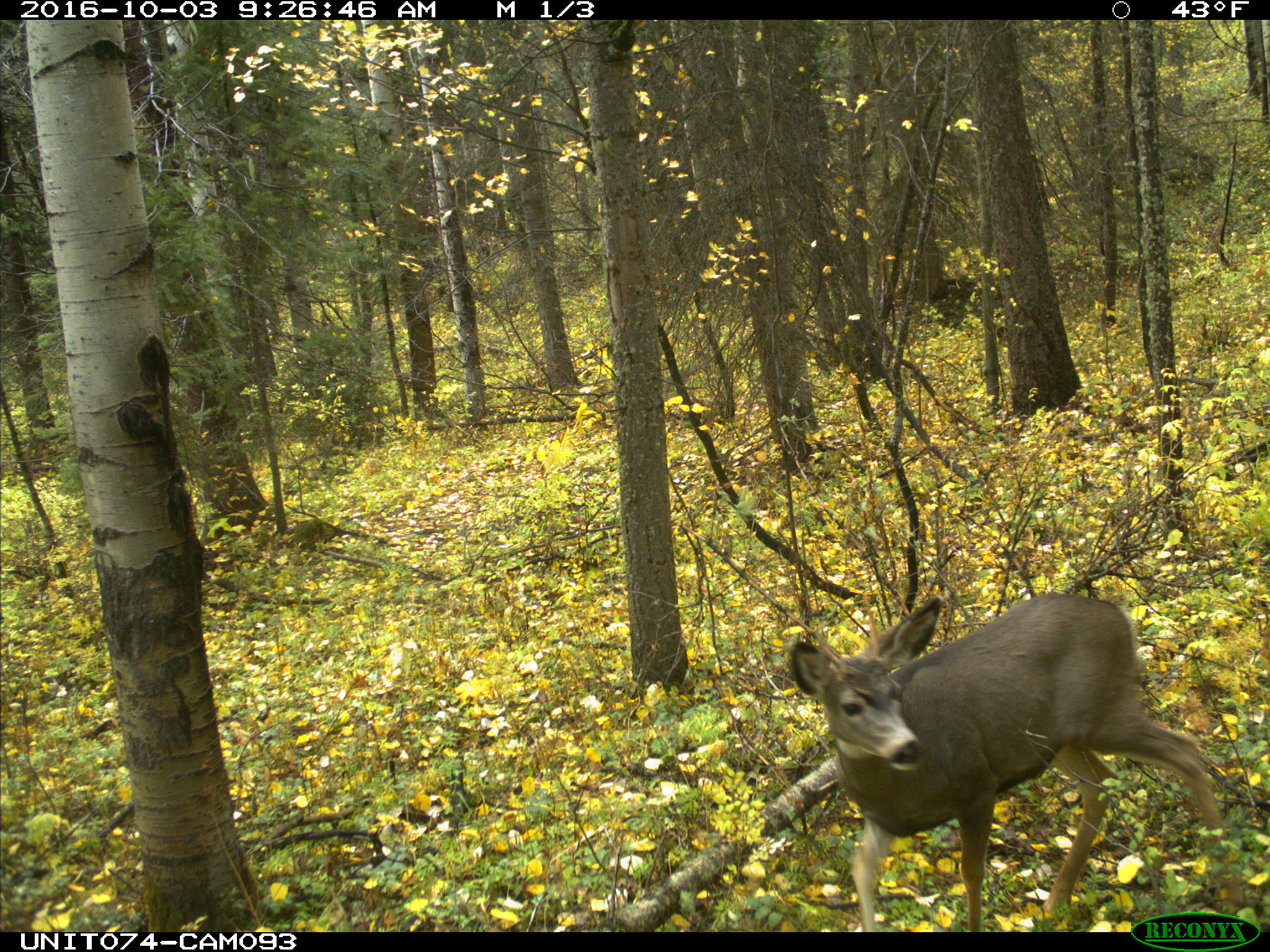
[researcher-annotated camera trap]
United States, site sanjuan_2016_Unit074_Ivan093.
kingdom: Animalia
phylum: Chordata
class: Mammalia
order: Artiodactyla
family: Cervidae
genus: Odocoileus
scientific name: Odocoileus hemionus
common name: mule deer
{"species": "Odocoileus hemionus (mule deer)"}